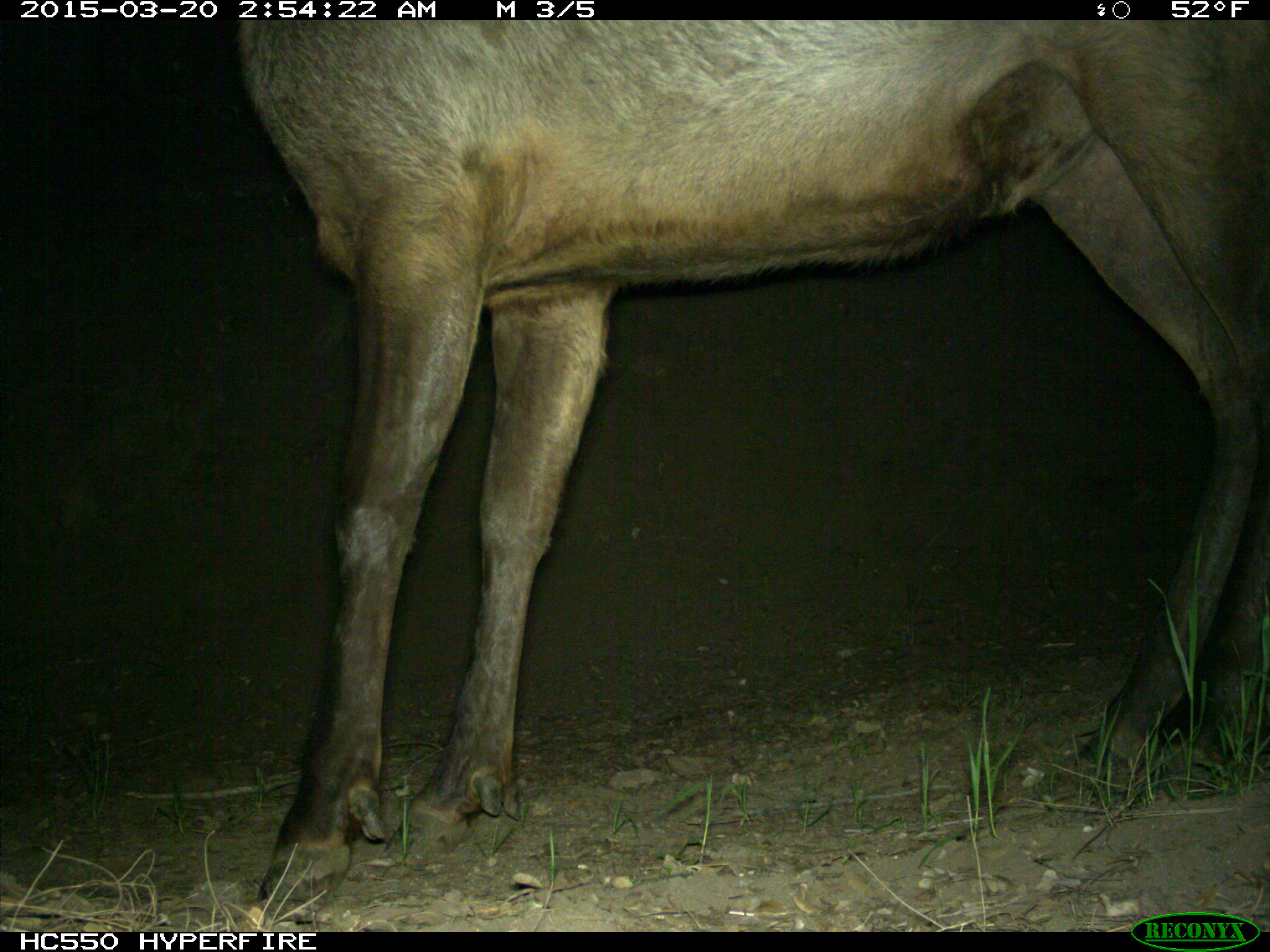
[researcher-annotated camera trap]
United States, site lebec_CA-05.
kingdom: Animalia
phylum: Chordata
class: Mammalia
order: Artiodactyla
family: Cervidae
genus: Cervus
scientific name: Cervus canadensis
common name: elk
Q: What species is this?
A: Cervus canadensis (elk).